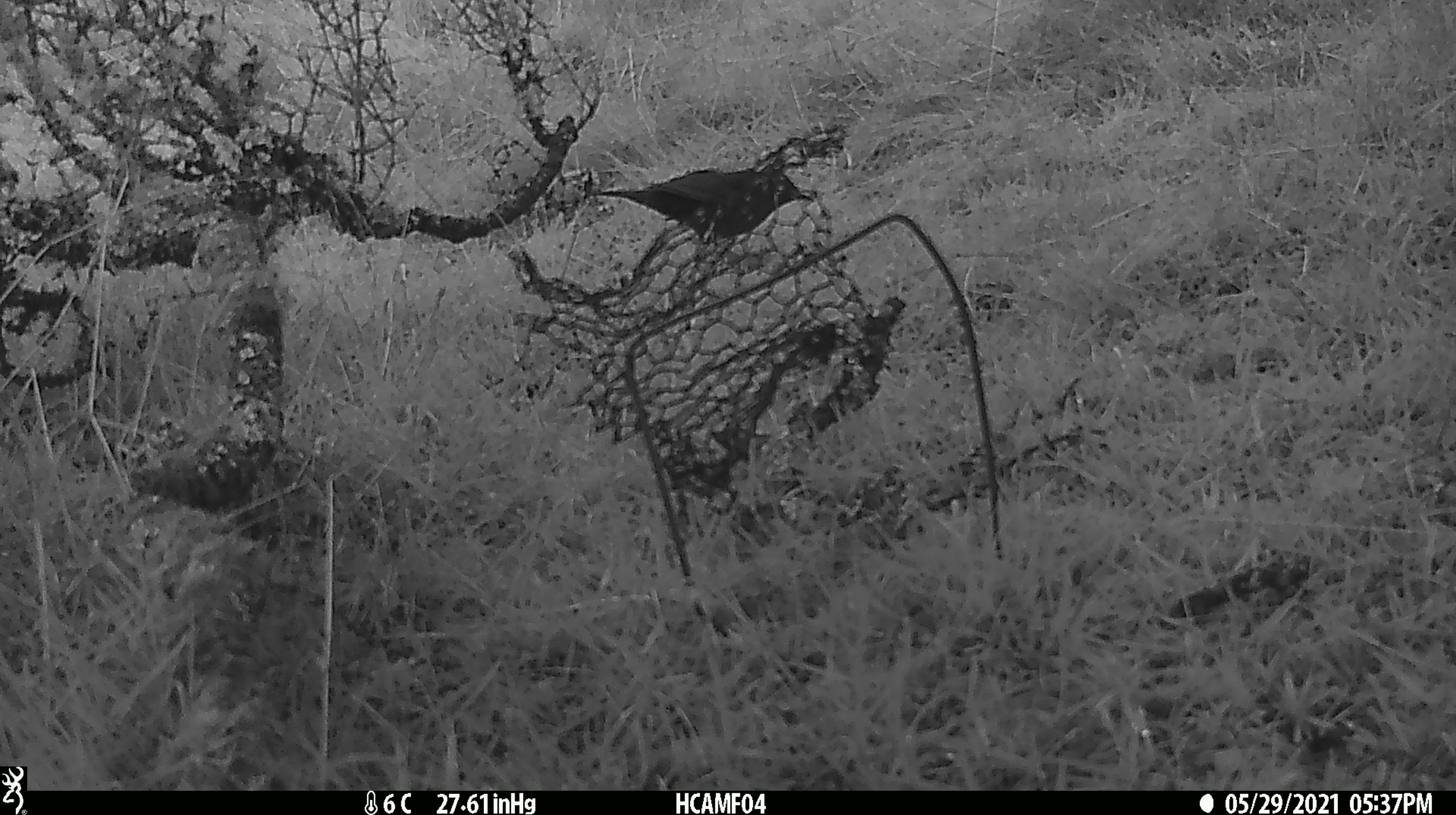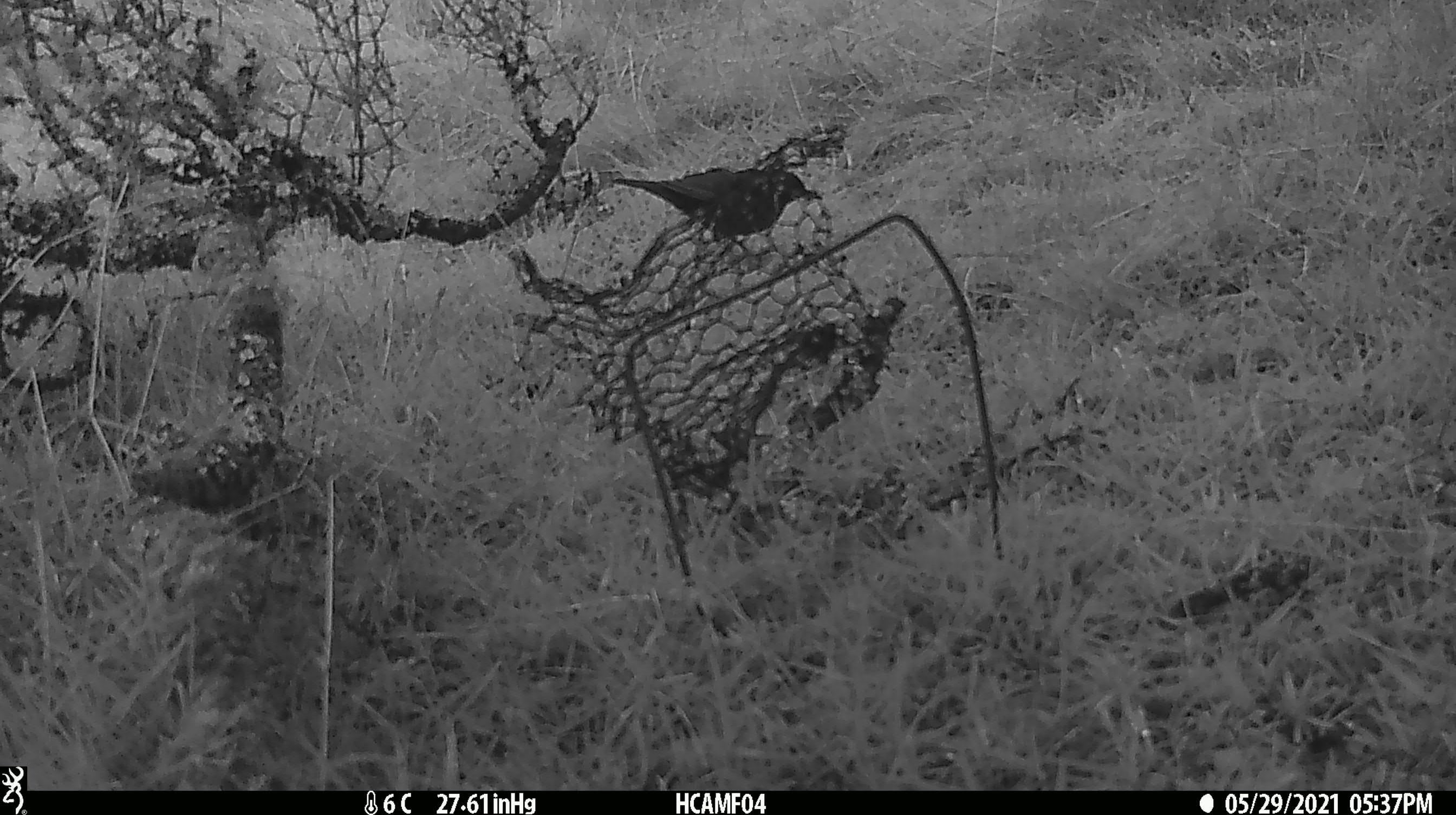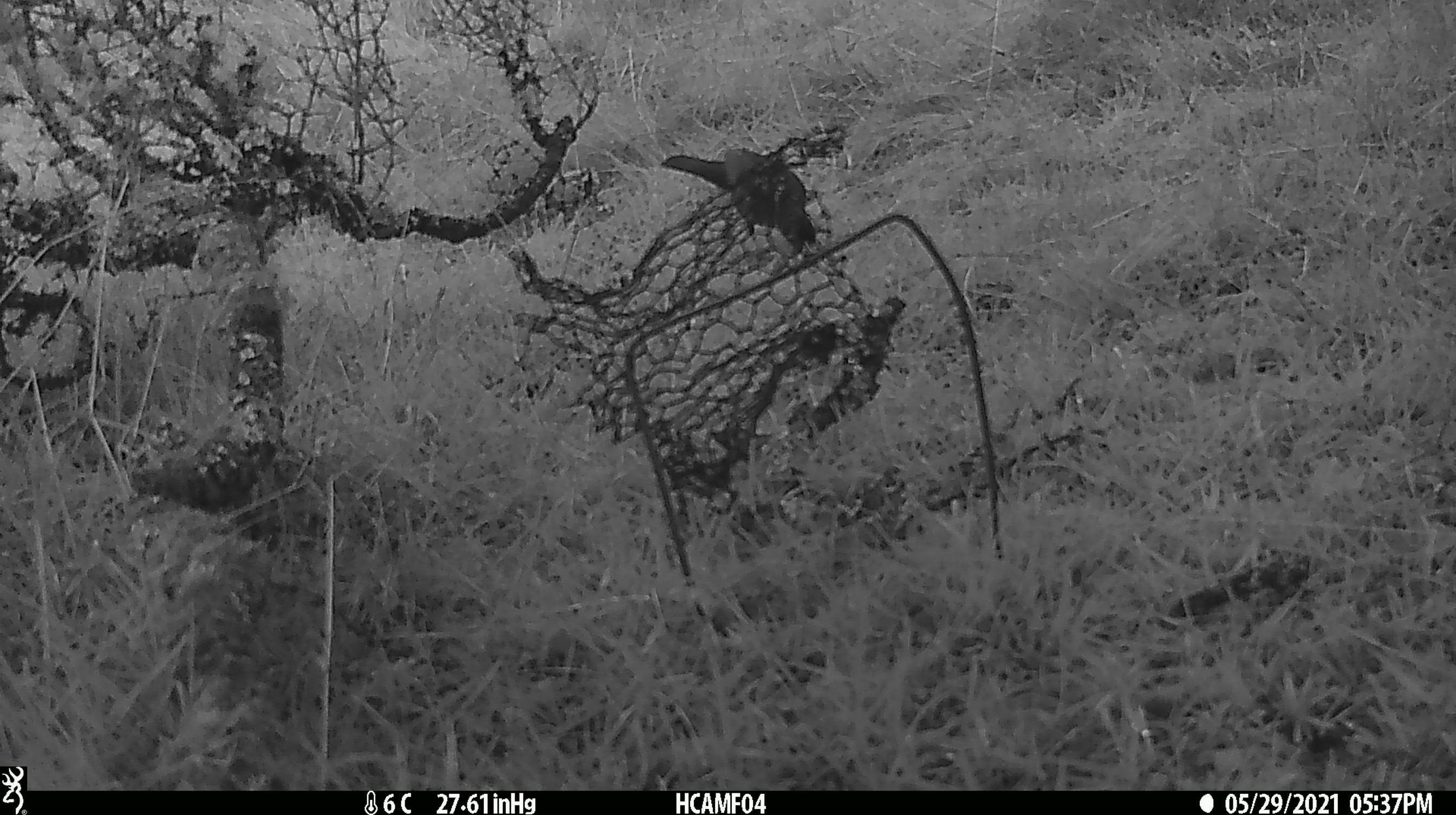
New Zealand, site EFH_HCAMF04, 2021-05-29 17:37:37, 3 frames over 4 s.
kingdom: Animalia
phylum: Chordata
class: Aves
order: Passeriformes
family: Turdidae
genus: Turdus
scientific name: Turdus merula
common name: eurasian blackbird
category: blackbird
Blackbird (eurasian blackbird) (Turdus merula).